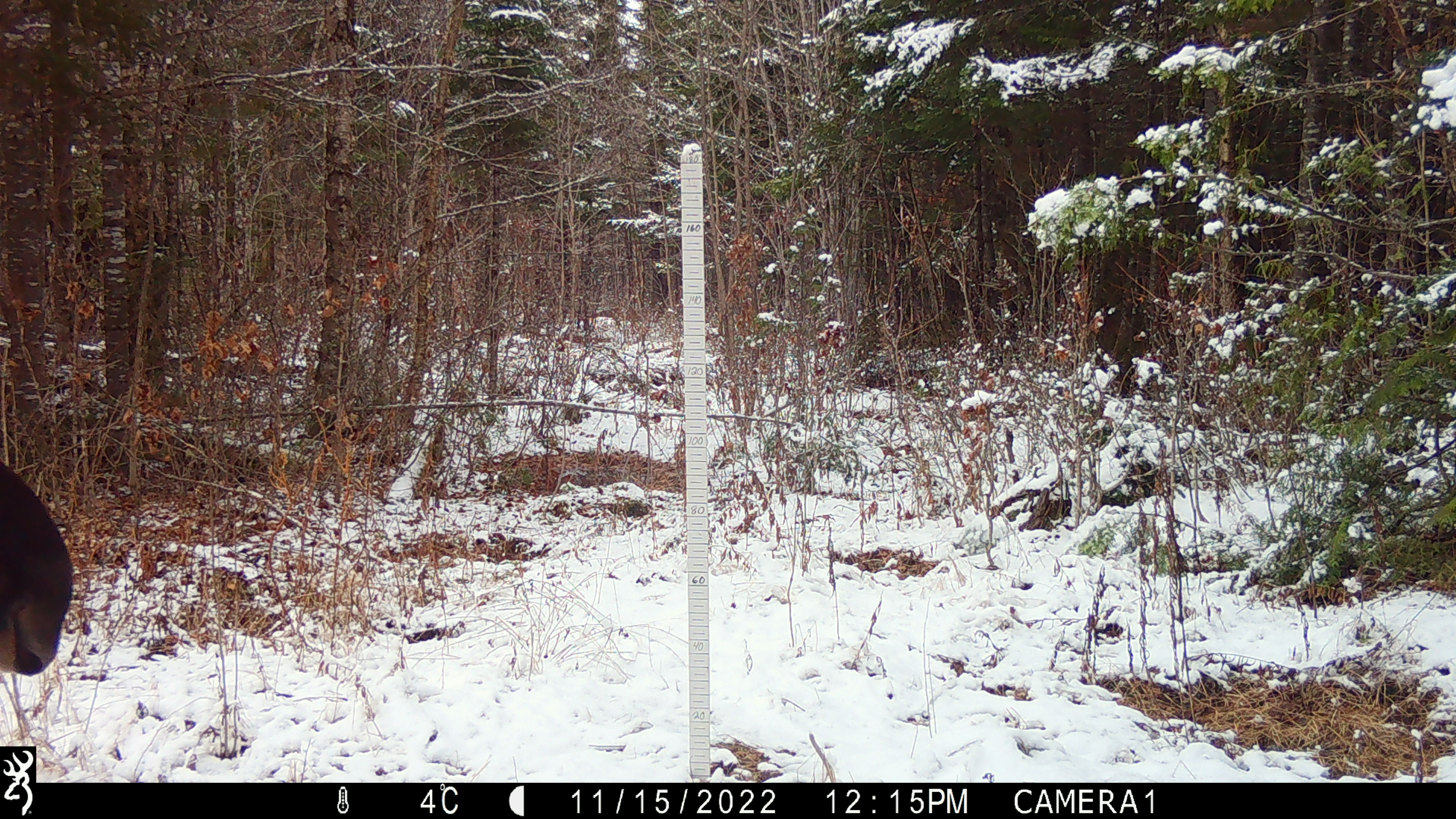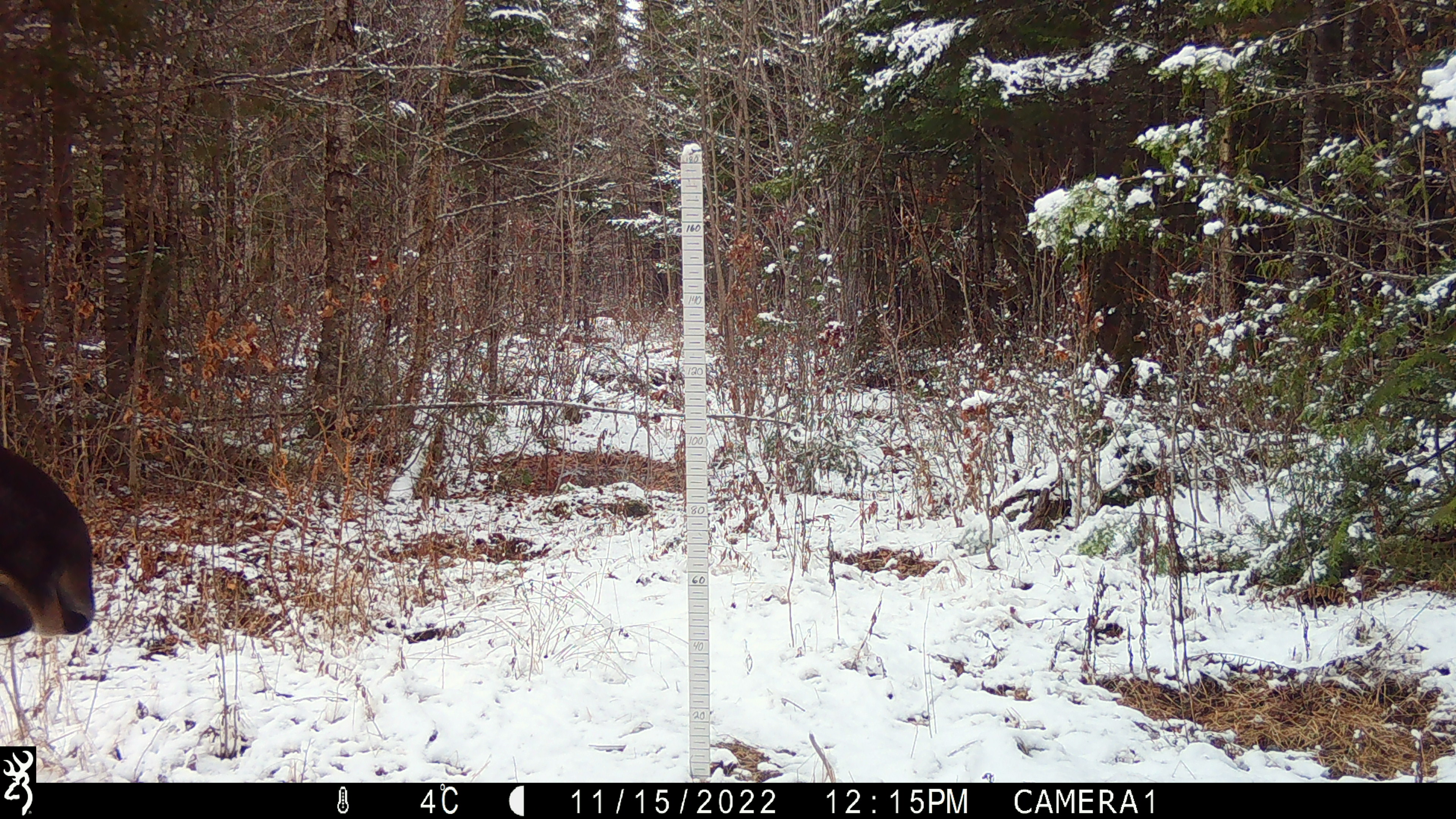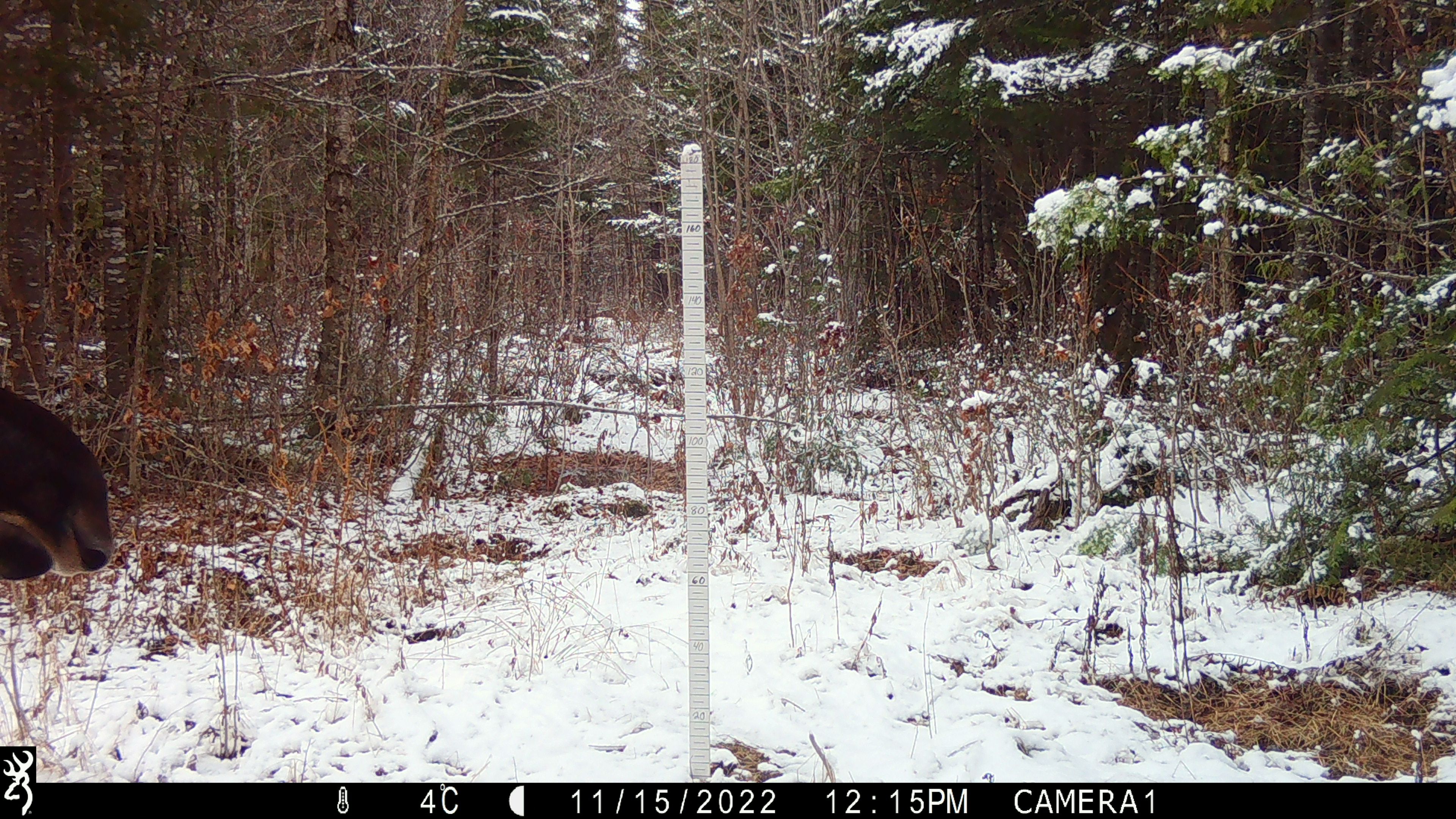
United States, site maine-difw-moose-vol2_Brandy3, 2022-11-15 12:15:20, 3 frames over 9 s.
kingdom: Animalia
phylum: Chordata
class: Mammalia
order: Artiodactyla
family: Cervidae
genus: Alces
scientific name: Alces alces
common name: moose